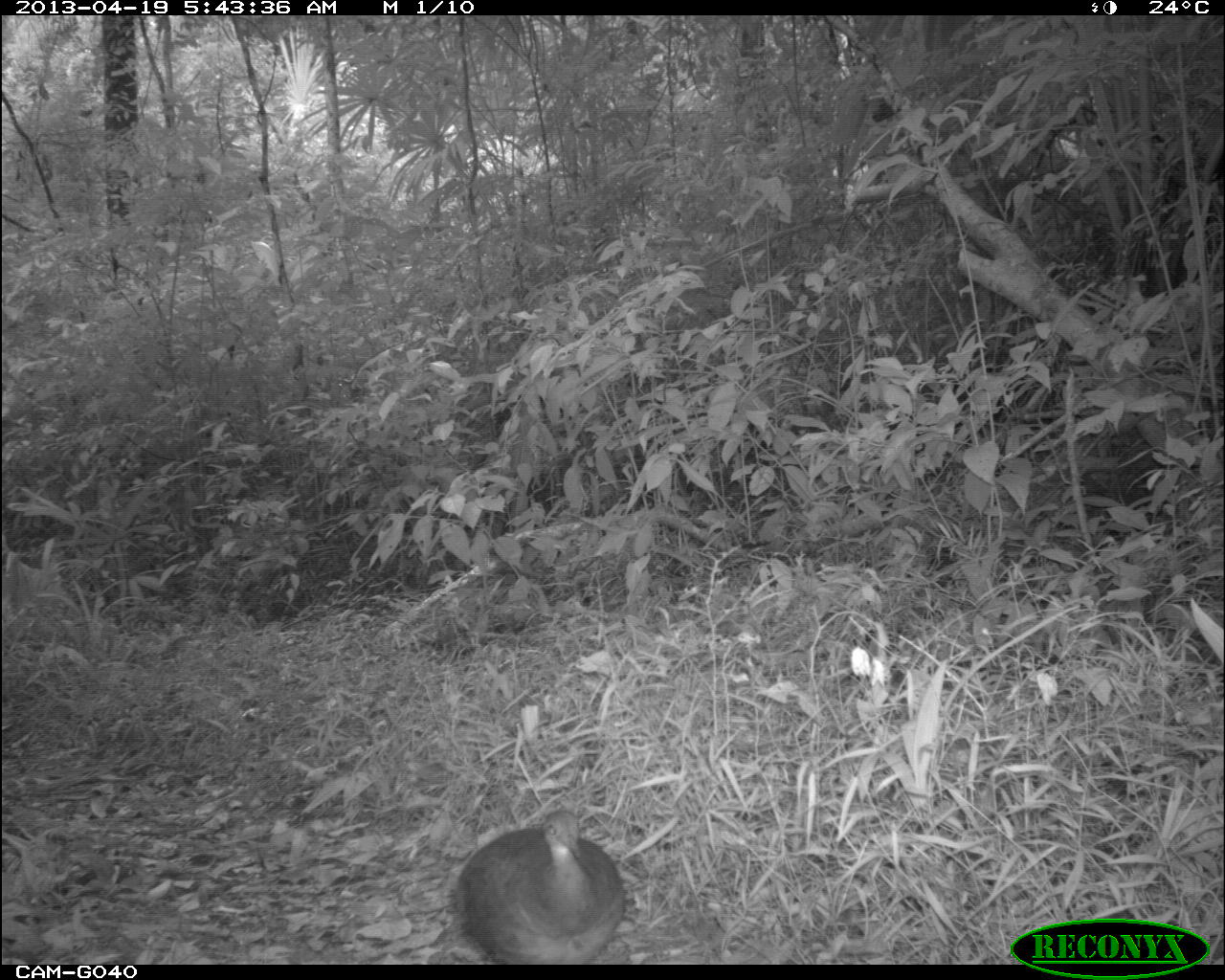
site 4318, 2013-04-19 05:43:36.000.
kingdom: Animalia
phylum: Chordata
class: Aves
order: Tinamiformes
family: Tinamidae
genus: Tinamus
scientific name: Tinamus major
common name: great tinamou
Tinamus major (great tinamou), count 1.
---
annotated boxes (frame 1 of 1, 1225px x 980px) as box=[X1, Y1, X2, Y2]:
tinamus major: box=[453, 806, 627, 965]